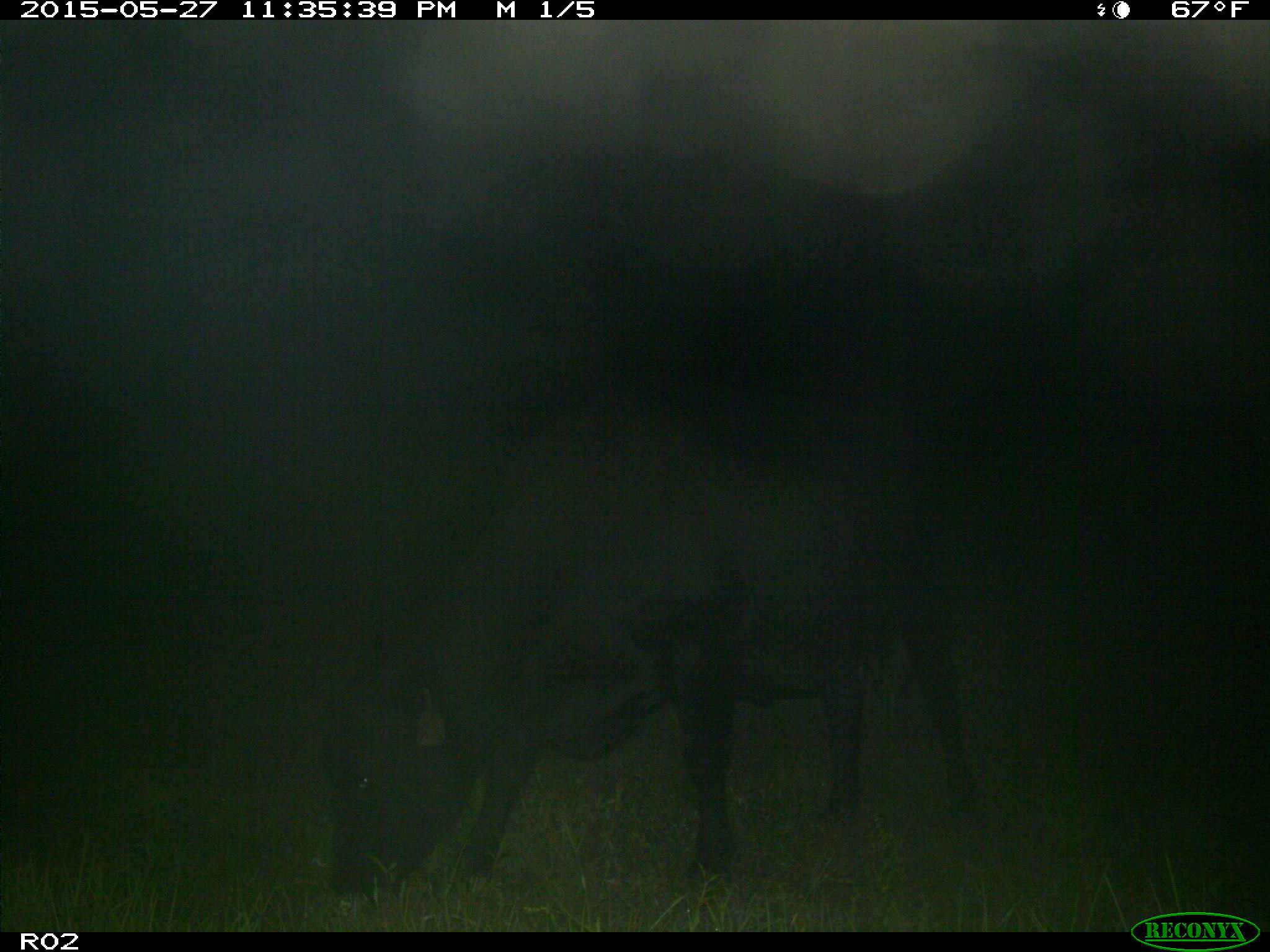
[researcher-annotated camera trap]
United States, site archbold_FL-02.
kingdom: Animalia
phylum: Chordata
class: Mammalia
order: Artiodactyla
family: Bovidae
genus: Bos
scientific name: Bos taurus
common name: domestic cow